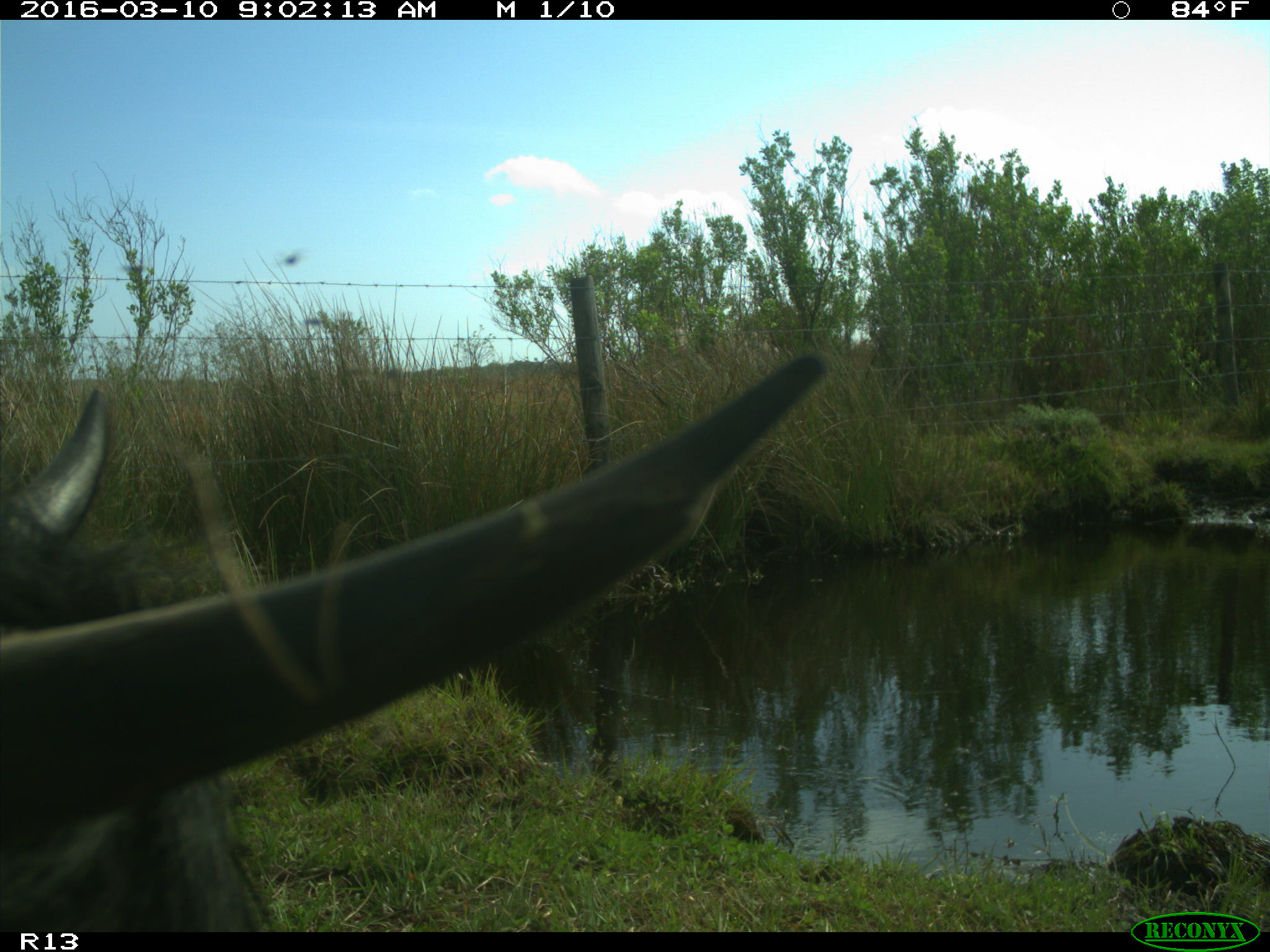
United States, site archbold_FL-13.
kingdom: Animalia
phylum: Chordata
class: Mammalia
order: Artiodactyla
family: Bovidae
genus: Bos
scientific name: Bos taurus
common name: domestic cow